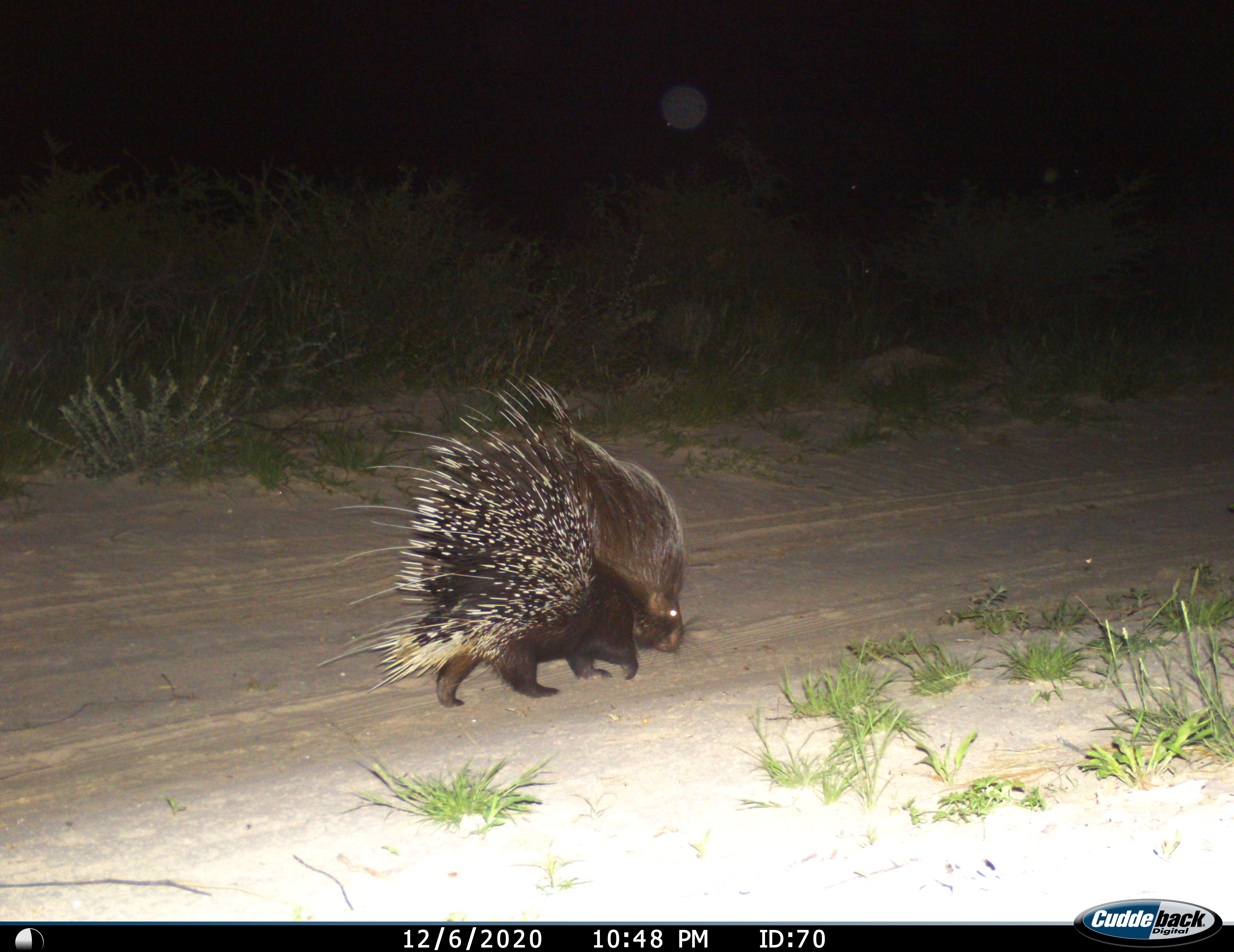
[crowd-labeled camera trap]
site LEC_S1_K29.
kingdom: Animalia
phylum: Chordata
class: Mammalia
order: Rodentia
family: Hystricidae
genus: Hystrix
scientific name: Hystrix cristata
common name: crested porcupine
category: porcupine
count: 1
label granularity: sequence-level